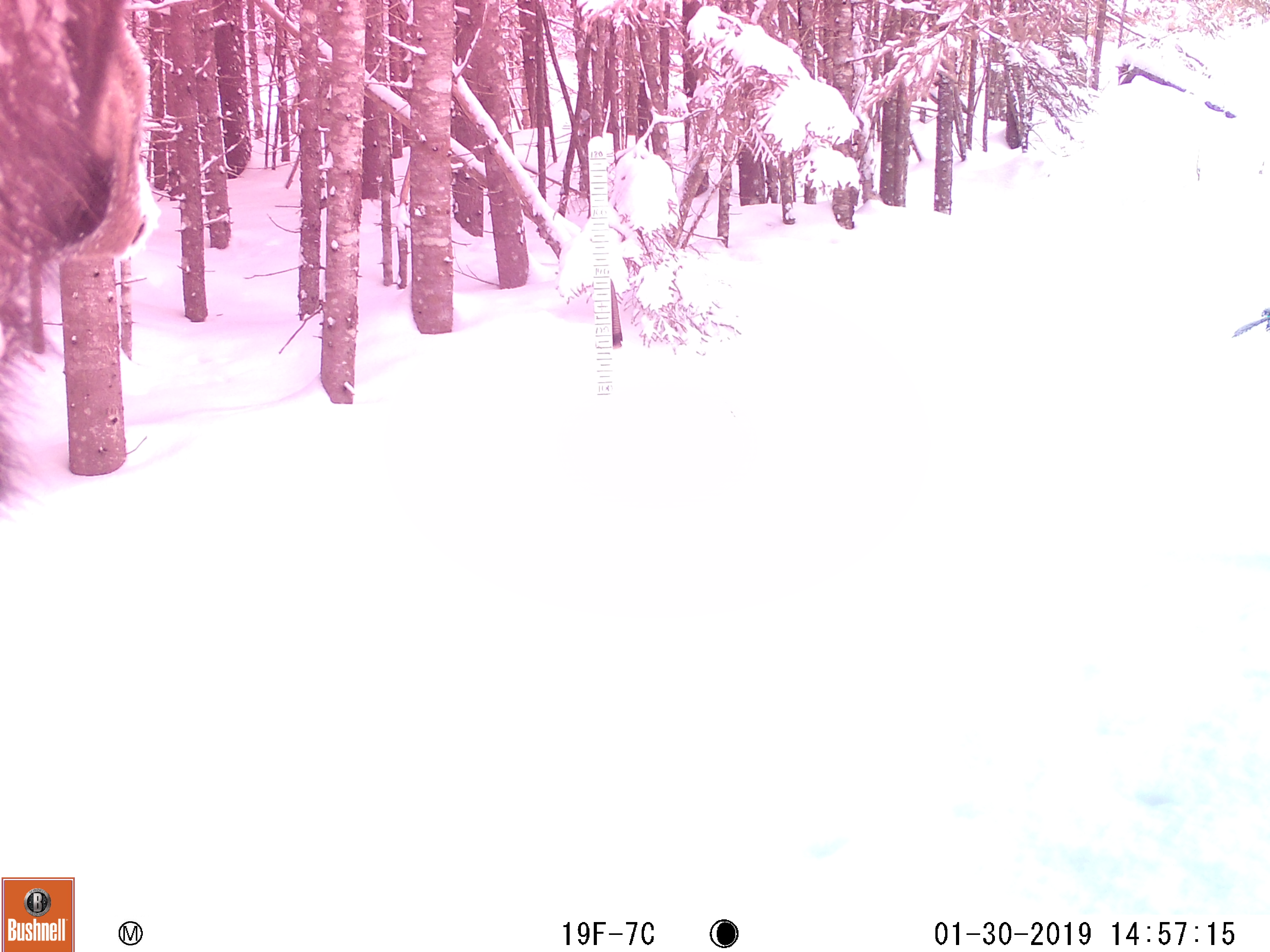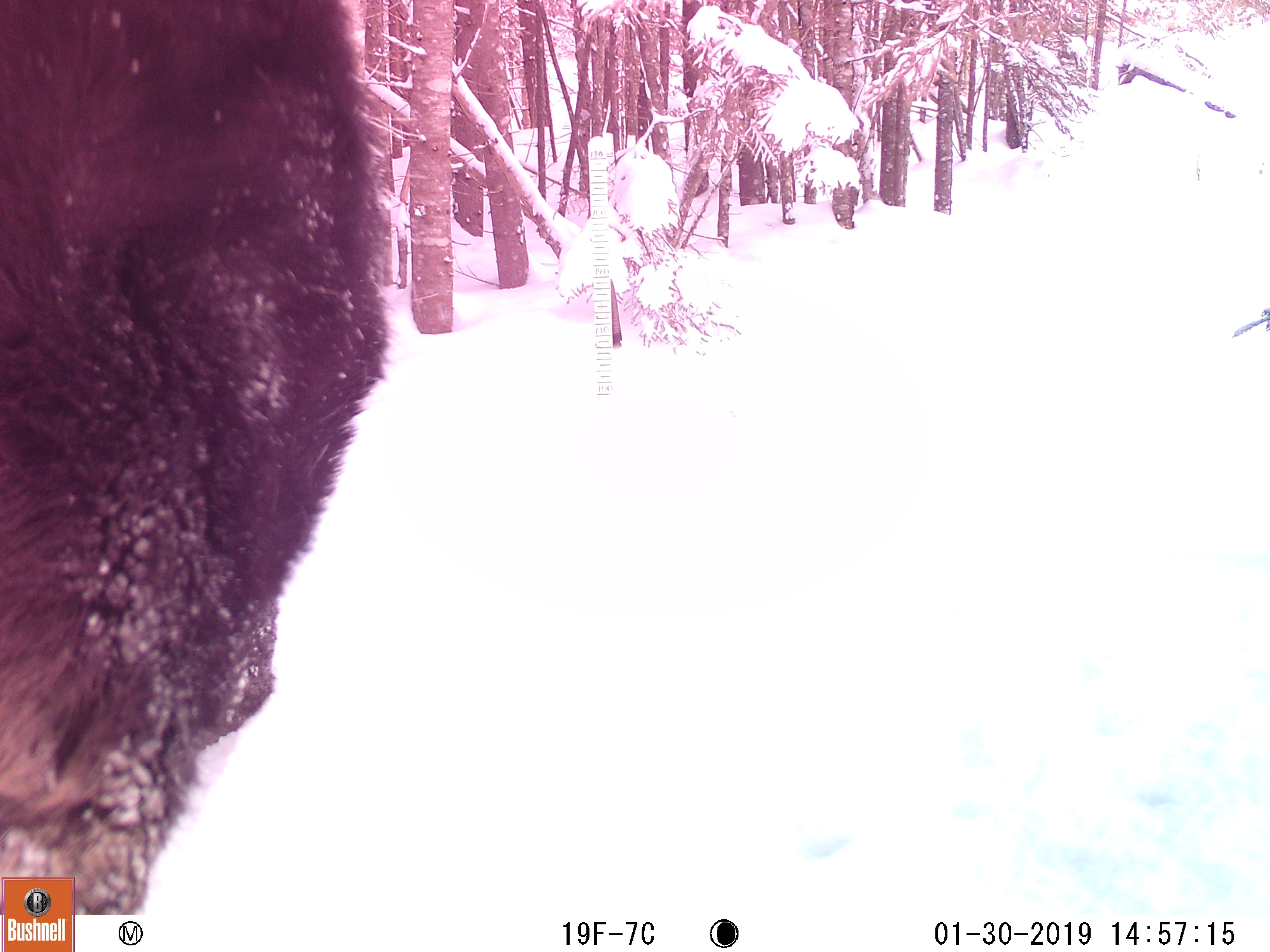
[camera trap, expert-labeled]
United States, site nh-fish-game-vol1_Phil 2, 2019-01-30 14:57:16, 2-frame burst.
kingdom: Animalia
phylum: Chordata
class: Mammalia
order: Artiodactyla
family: Cervidae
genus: Alces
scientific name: Alces alces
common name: moose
Moose (Alces alces).